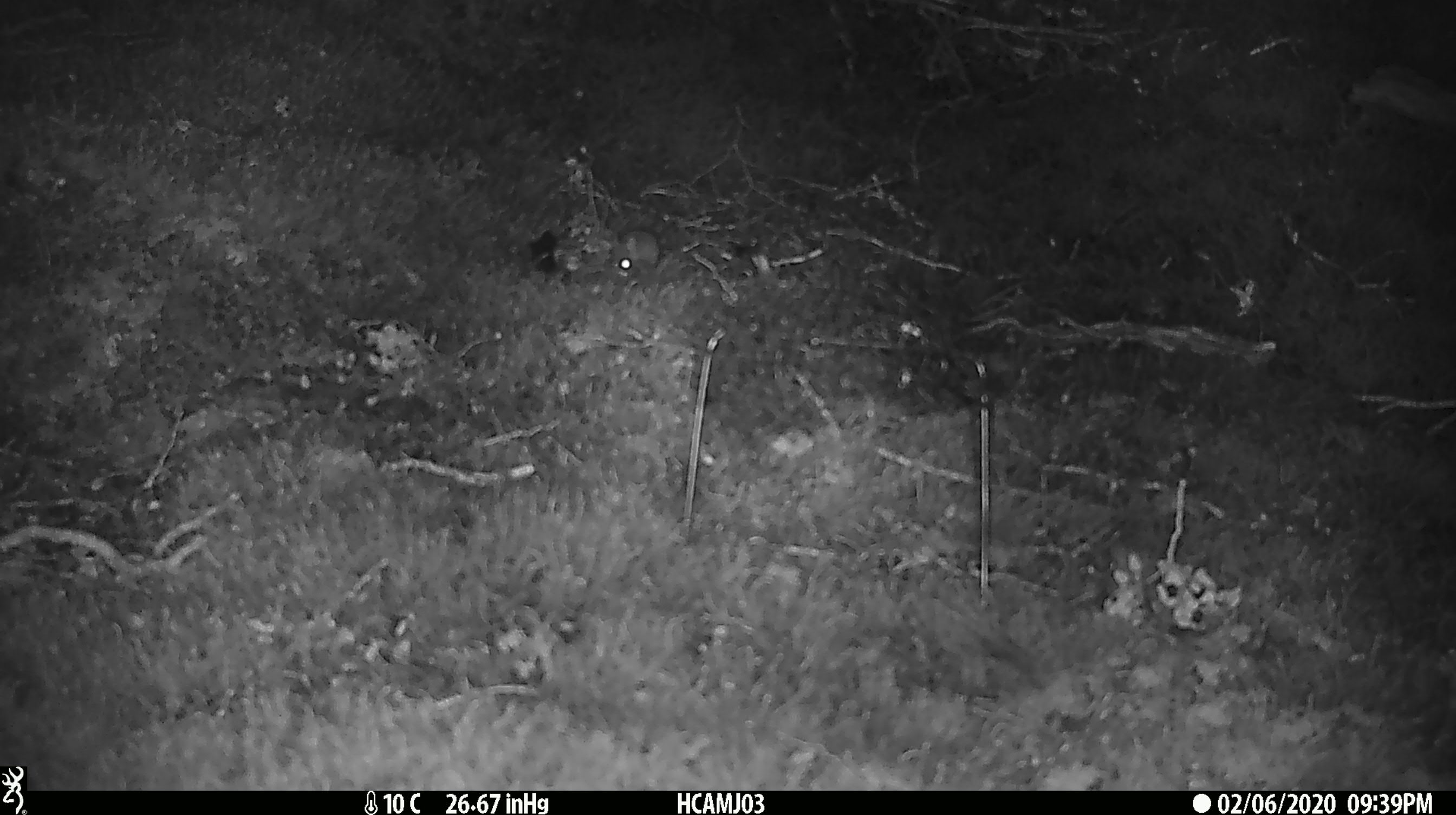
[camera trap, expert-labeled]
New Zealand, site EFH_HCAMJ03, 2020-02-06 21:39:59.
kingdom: Animalia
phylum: Chordata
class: Mammalia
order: Rodentia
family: Muridae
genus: Mus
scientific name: Mus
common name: mouse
Mouse (Mus).